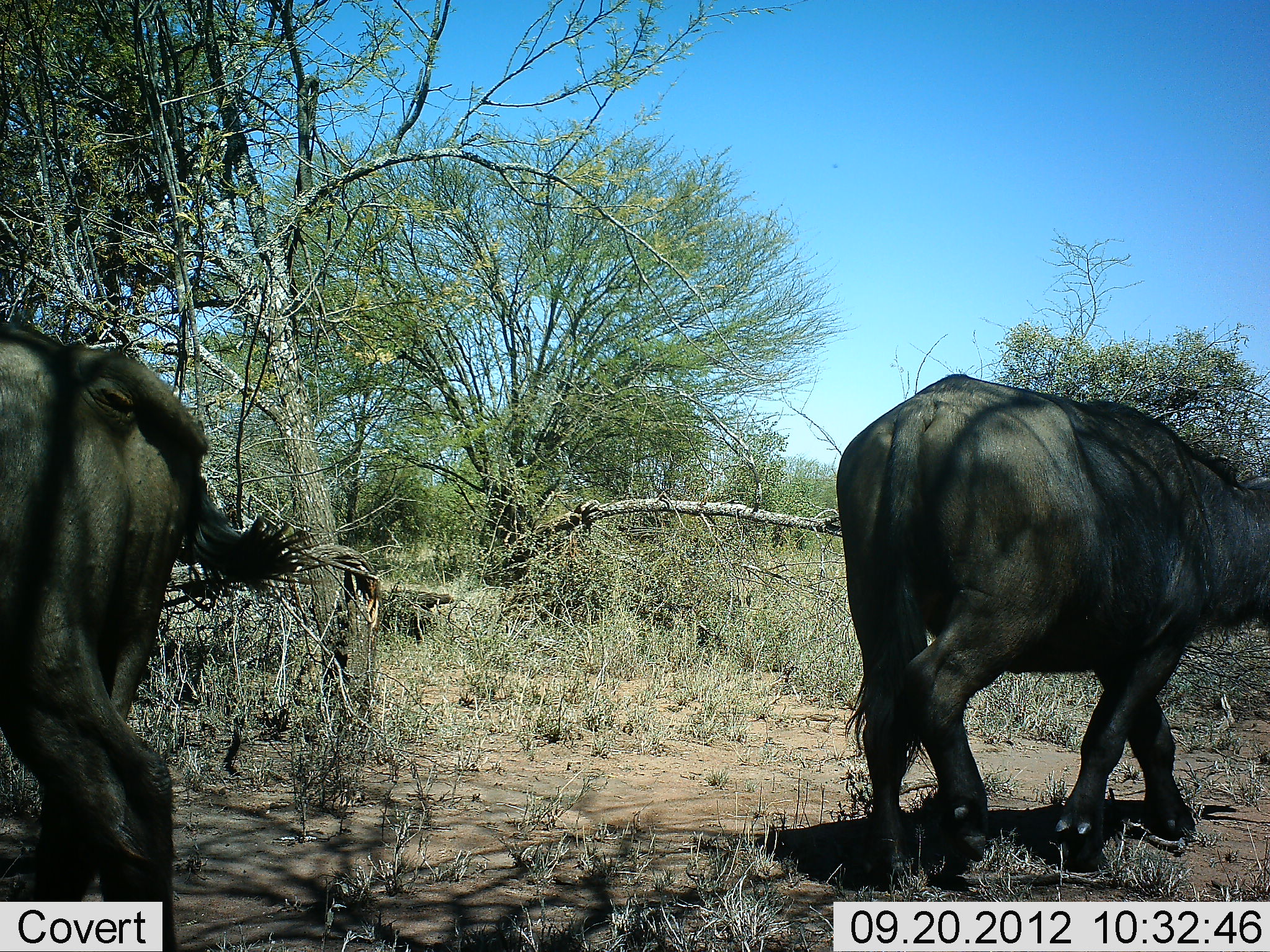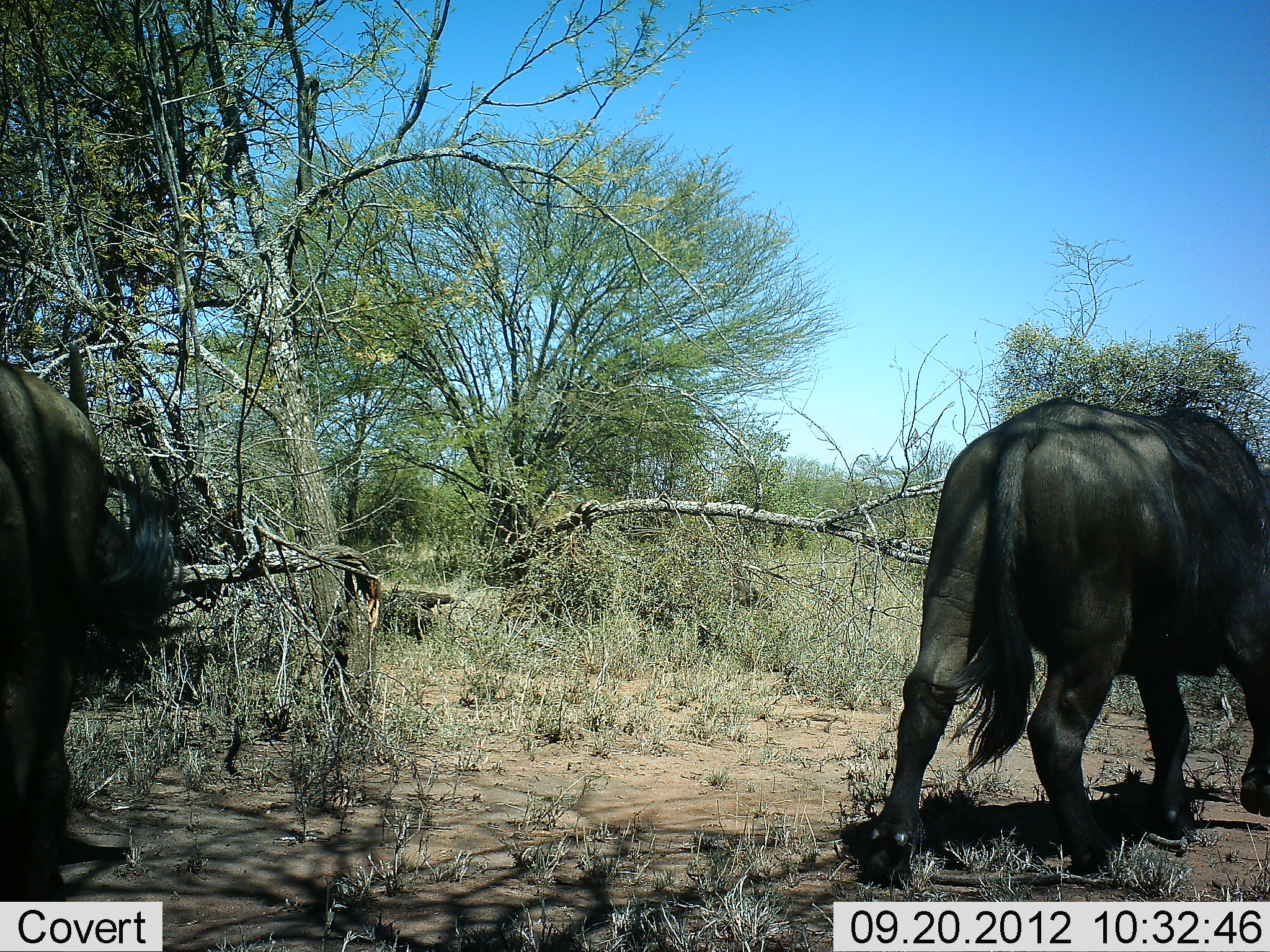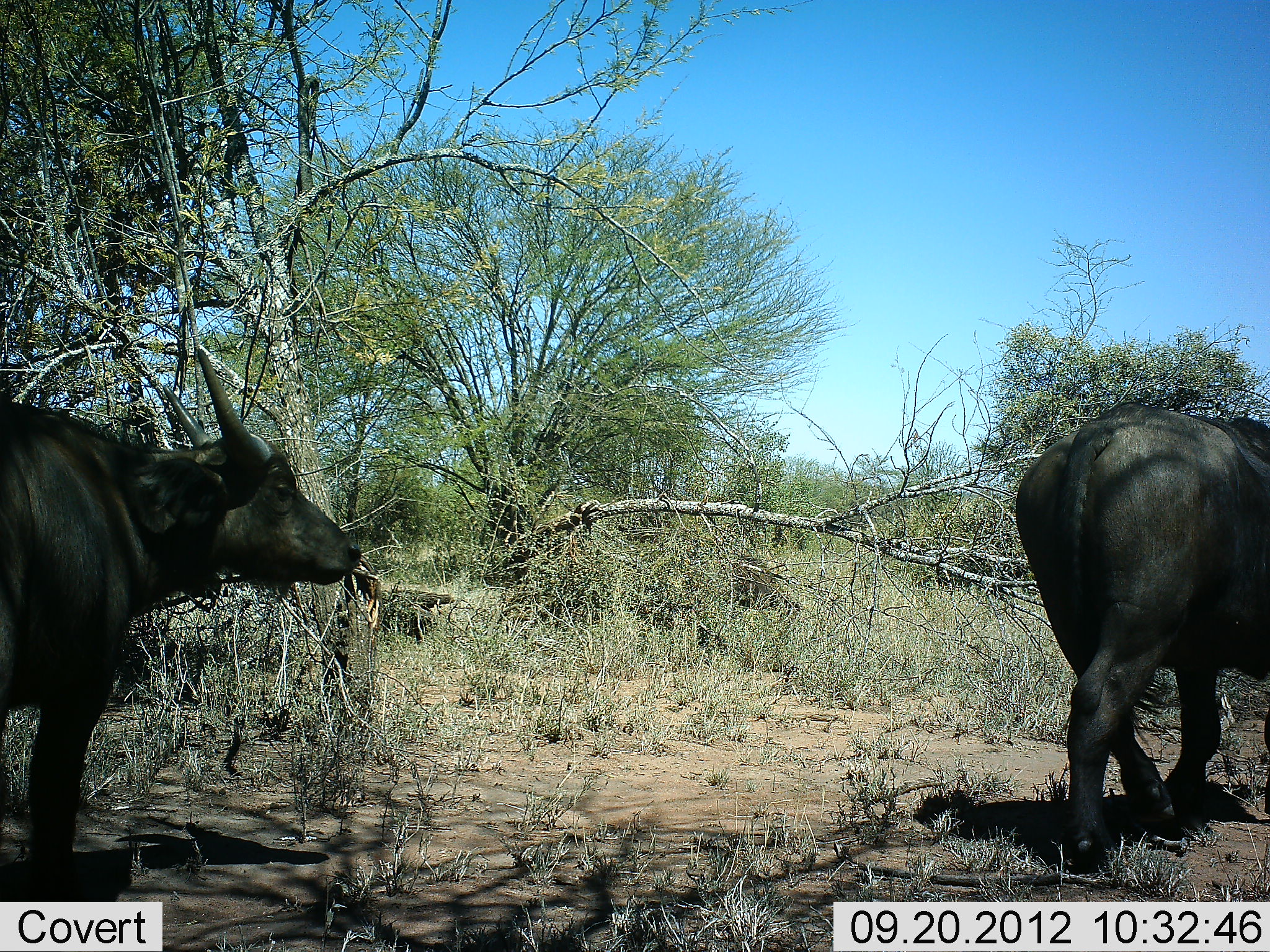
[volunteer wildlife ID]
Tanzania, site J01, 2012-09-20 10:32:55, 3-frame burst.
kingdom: Animalia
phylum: Chordata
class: Mammalia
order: Artiodactyla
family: Bovidae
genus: Syncerus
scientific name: Syncerus caffer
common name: cape buffalo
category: buffalo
Buffalo (cape buffalo) (Syncerus caffer), count 2. Behavior (volunteer vote fractions): standing 0%, resting 0%, moving 100%, interacting 0%. Young present (vote fraction): 10%. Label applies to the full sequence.